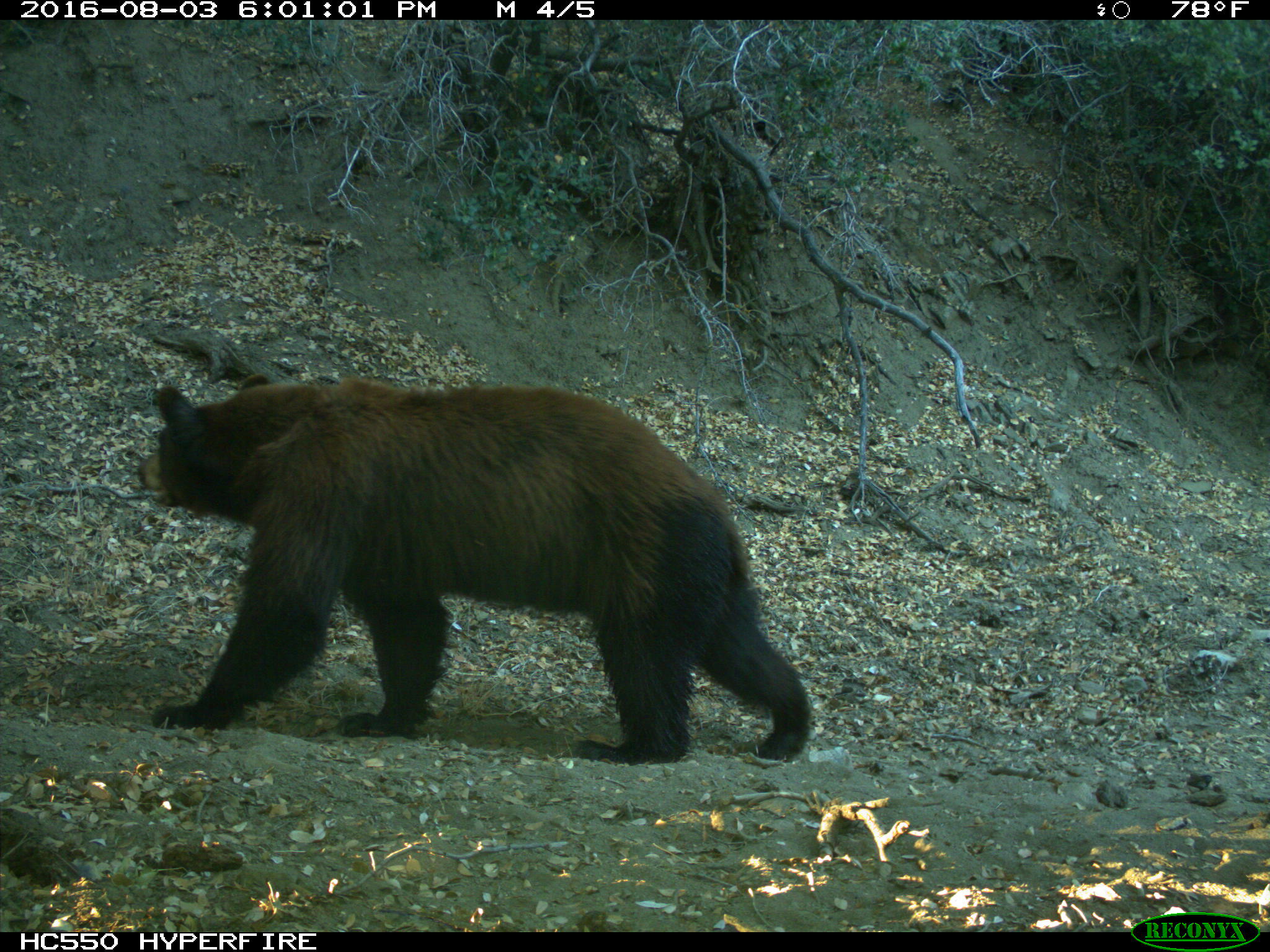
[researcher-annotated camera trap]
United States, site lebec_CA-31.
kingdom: Animalia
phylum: Chordata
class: Mammalia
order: Carnivora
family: Ursidae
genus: Ursus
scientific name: Ursus americanus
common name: american black bear